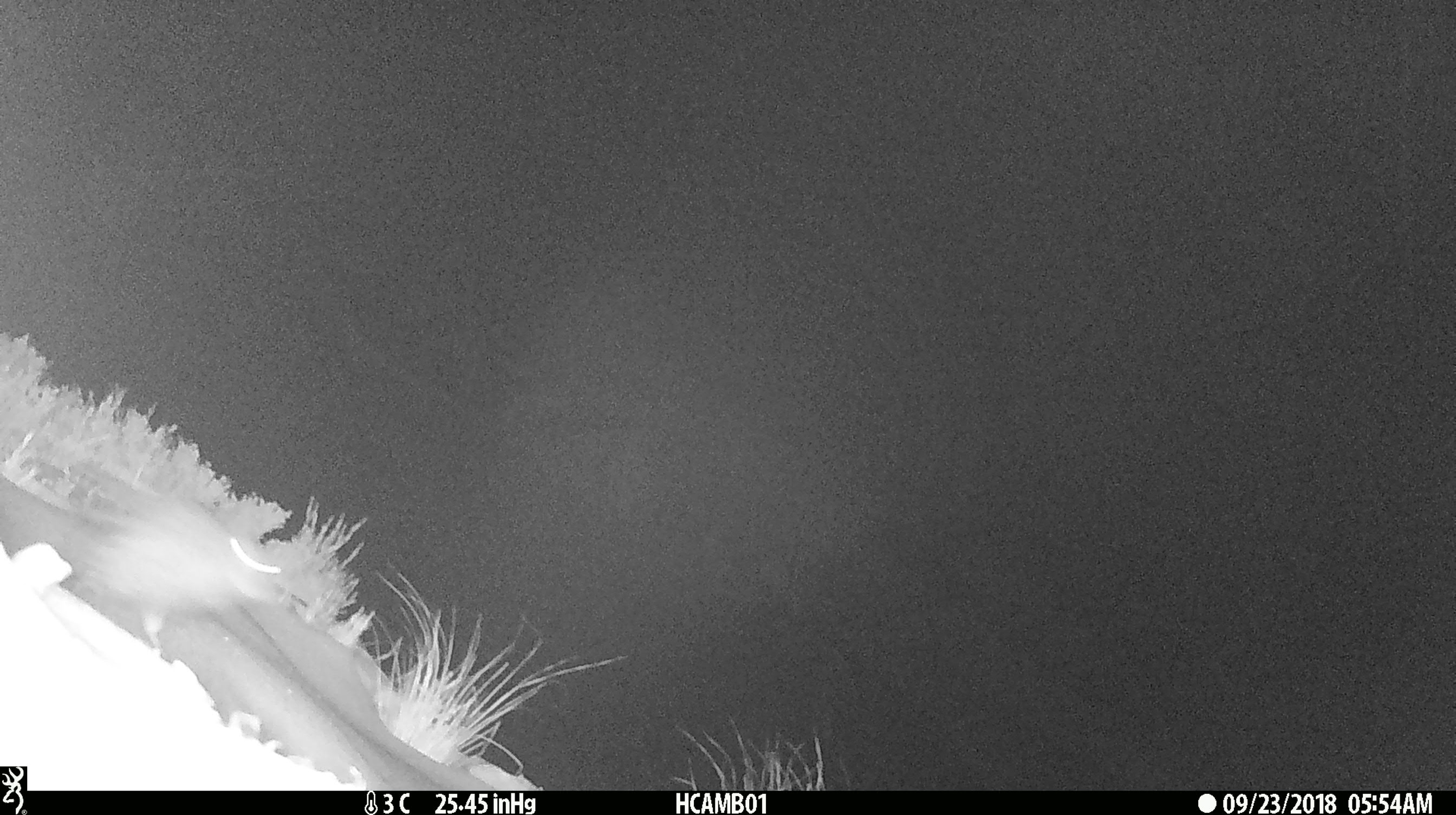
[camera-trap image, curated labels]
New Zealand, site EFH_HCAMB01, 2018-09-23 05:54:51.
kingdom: Animalia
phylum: Chordata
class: Aves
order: Psittaciformes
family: Strigopidae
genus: Nestor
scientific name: Nestor notabilis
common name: kea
Kea (Nestor notabilis).